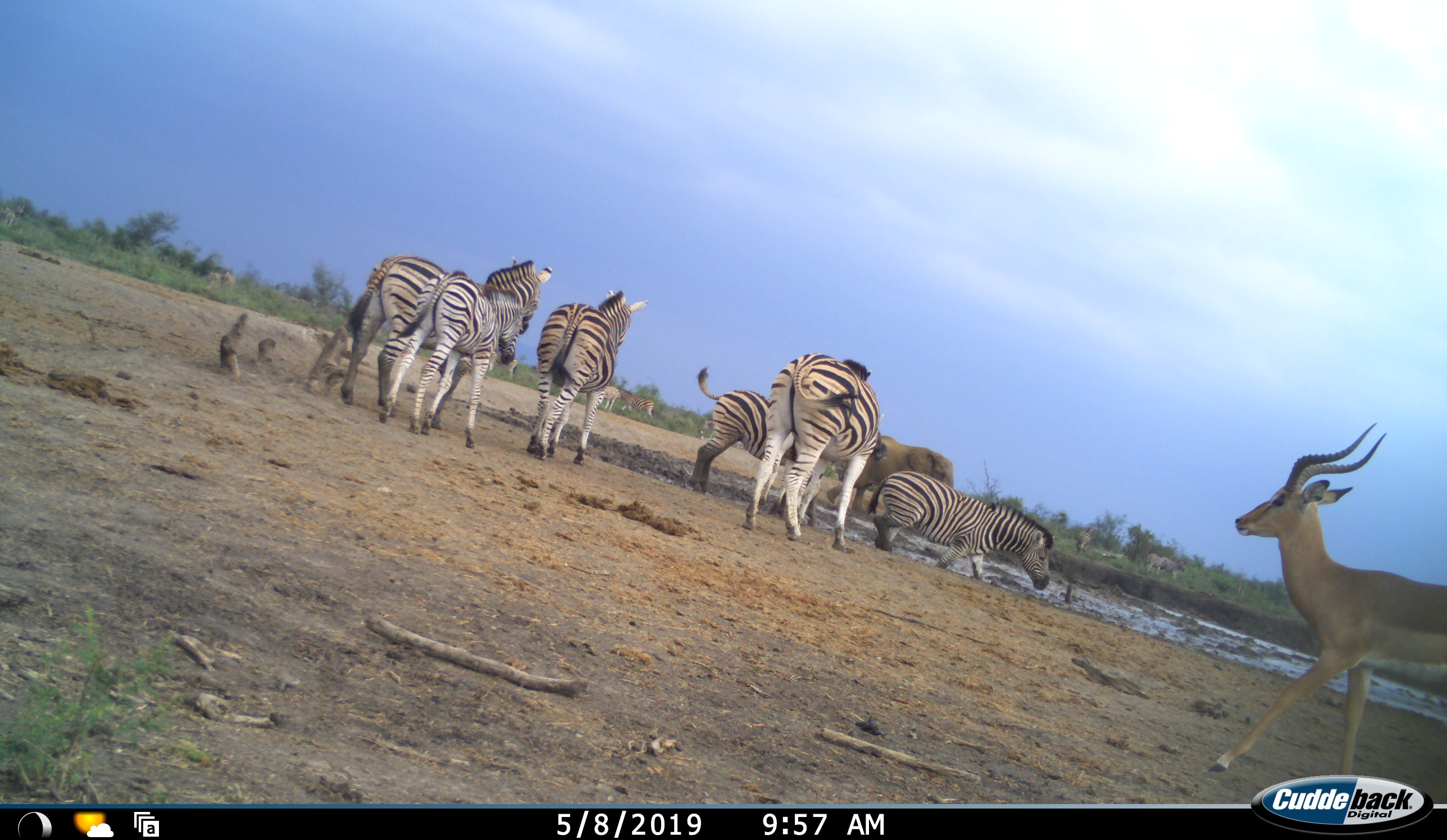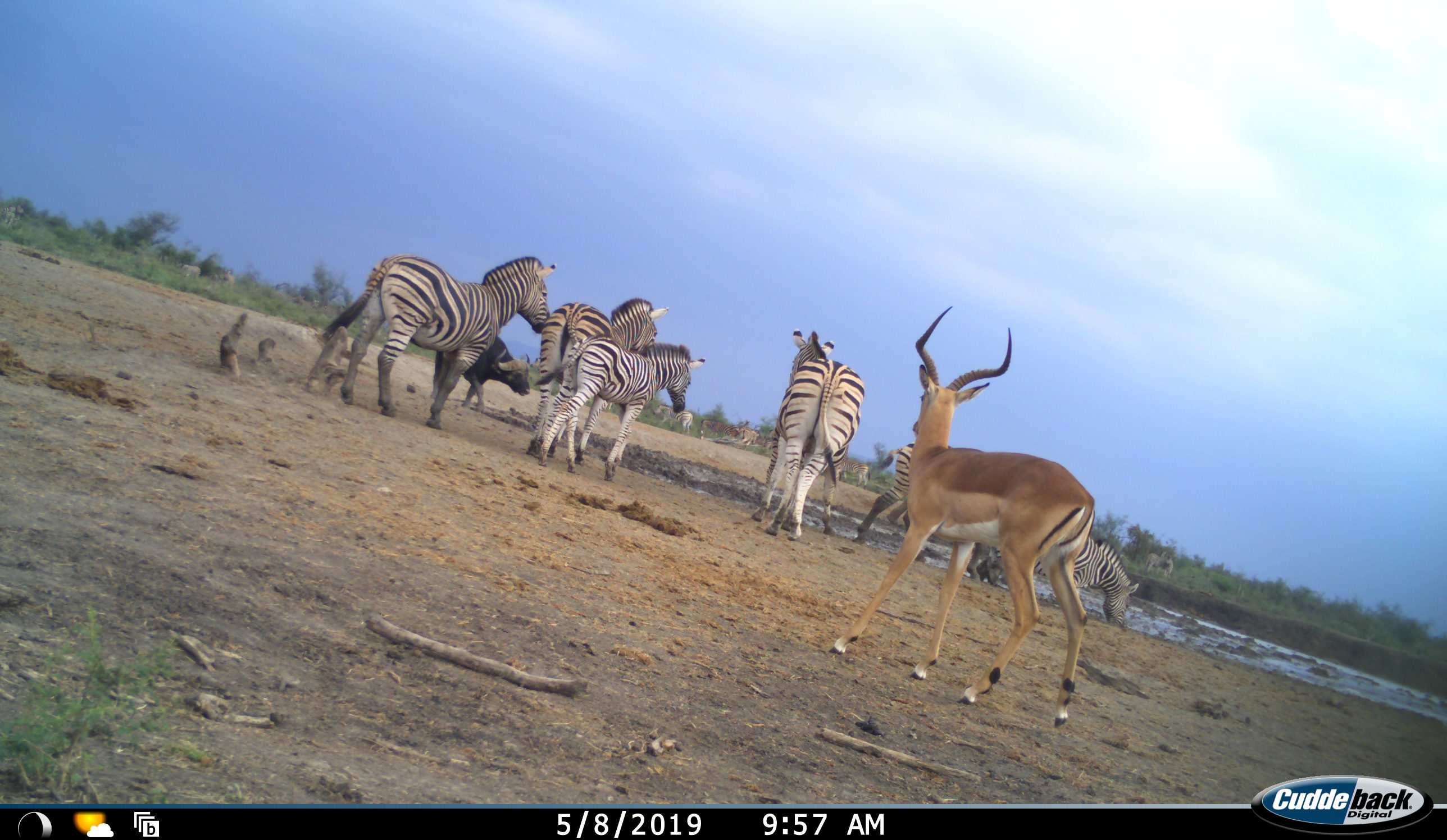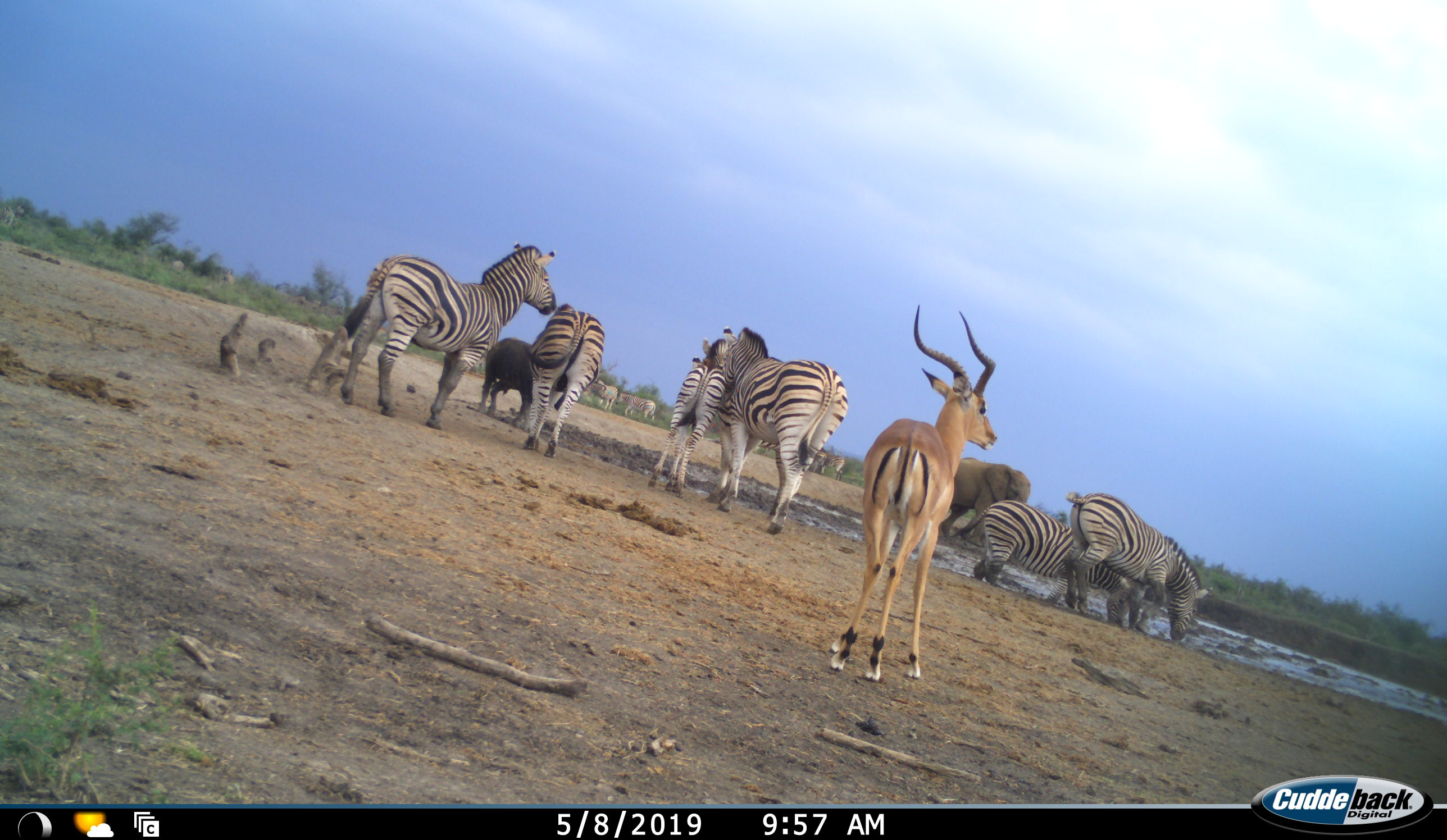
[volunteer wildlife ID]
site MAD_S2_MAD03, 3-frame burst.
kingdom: Animalia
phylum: Chordata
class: Mammalia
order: Artiodactyla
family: Bovidae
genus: Syncerus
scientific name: Syncerus caffer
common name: african buffalo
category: buffalo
Buffalo (african buffalo) (Syncerus caffer), count 1. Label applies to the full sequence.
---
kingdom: Animalia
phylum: Chordata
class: Mammalia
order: Proboscidea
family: Elephantidae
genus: Loxodonta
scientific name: Loxodonta africana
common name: african bush elephant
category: elephant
Elephant (african bush elephant) (Loxodonta africana), count 1. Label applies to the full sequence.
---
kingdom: Animalia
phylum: Chordata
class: Mammalia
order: Perissodactyla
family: Equidae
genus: Equus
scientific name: Equus quagga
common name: plains zebra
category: zebraplains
Zebraplains (plains zebra) (Equus quagga), count 6. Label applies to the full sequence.